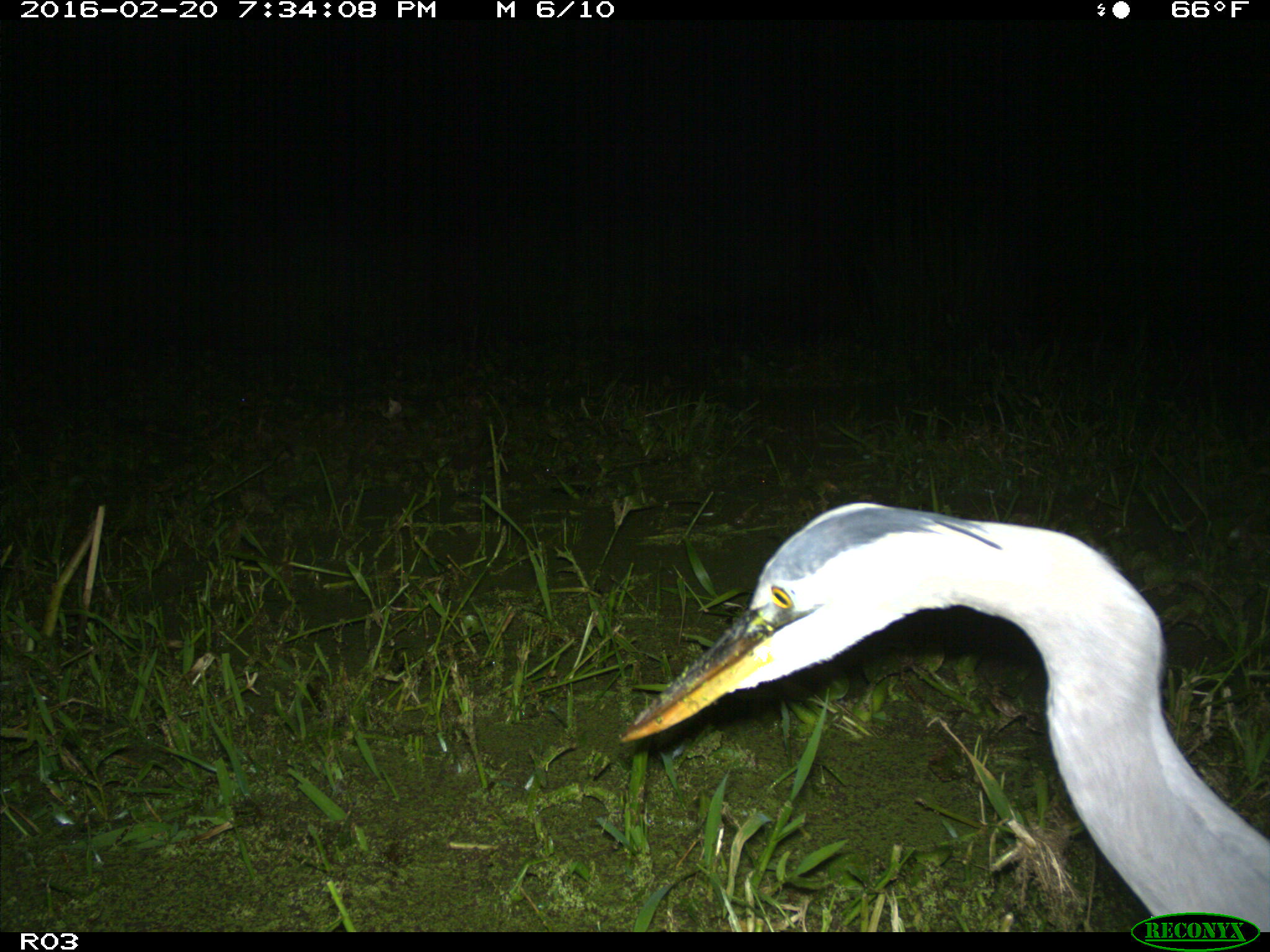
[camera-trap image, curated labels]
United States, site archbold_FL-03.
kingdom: Animalia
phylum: Chordata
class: Aves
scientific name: Aves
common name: birds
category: unidentified bird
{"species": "unidentified bird (birds) (Aves)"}